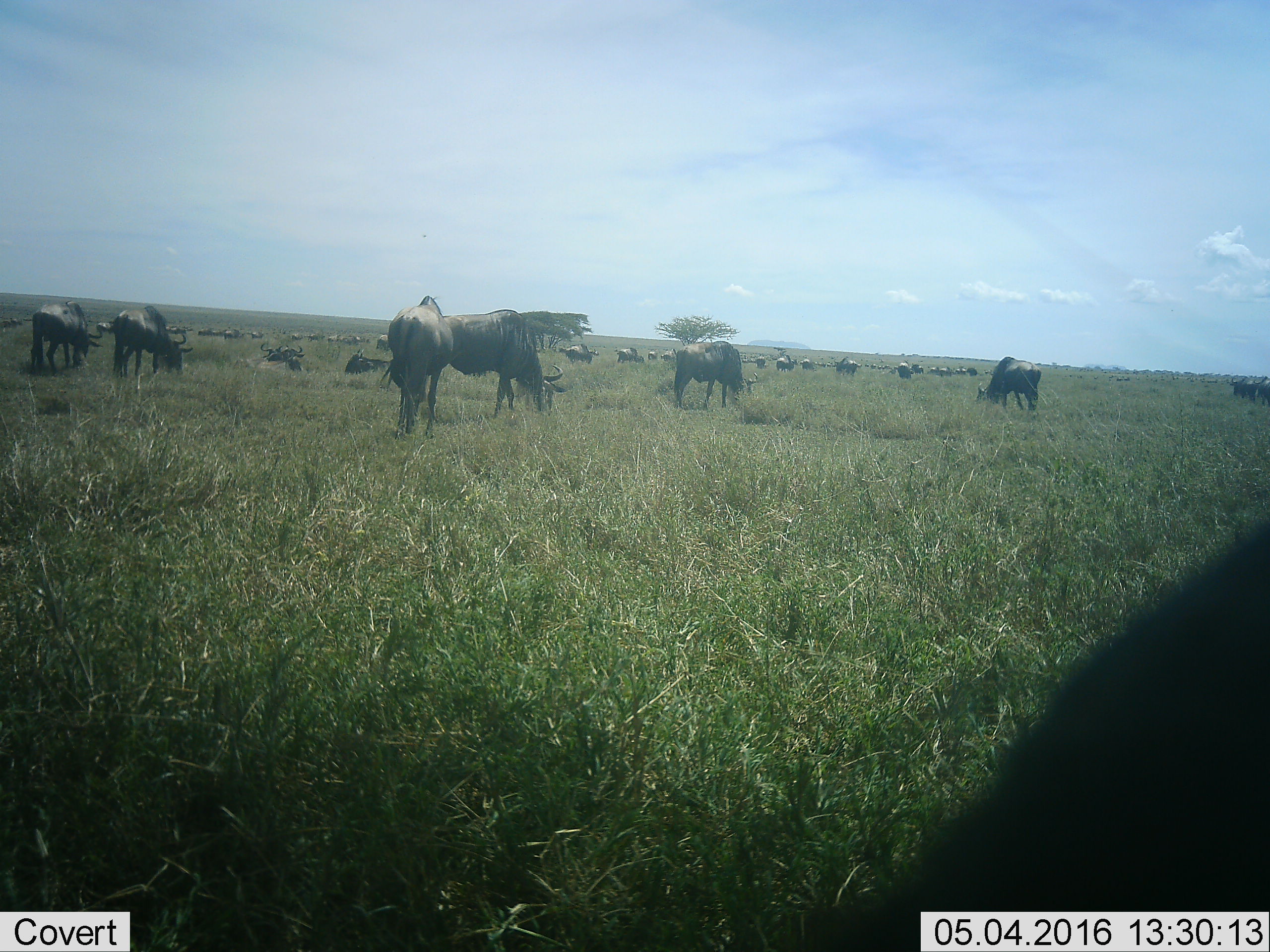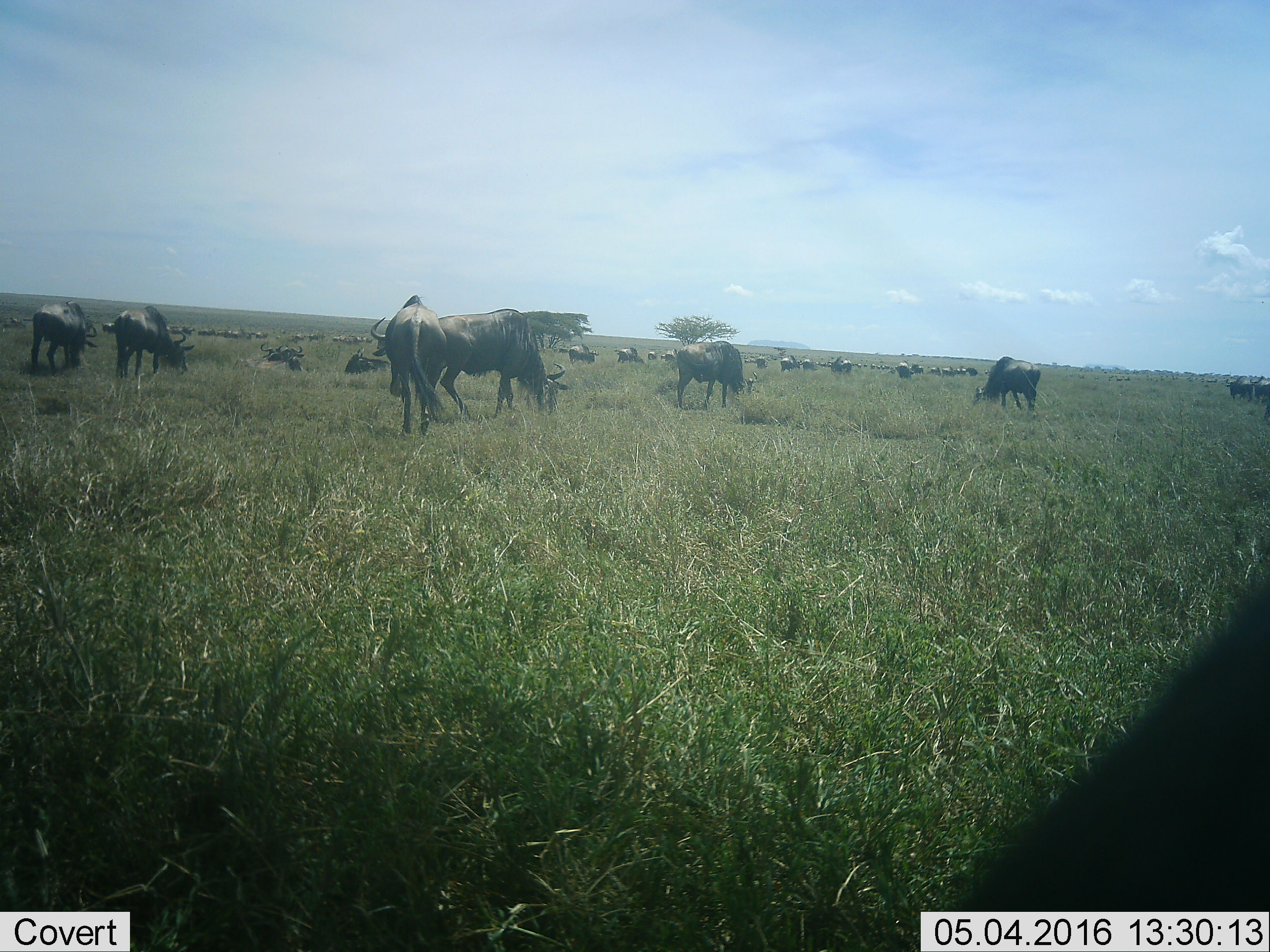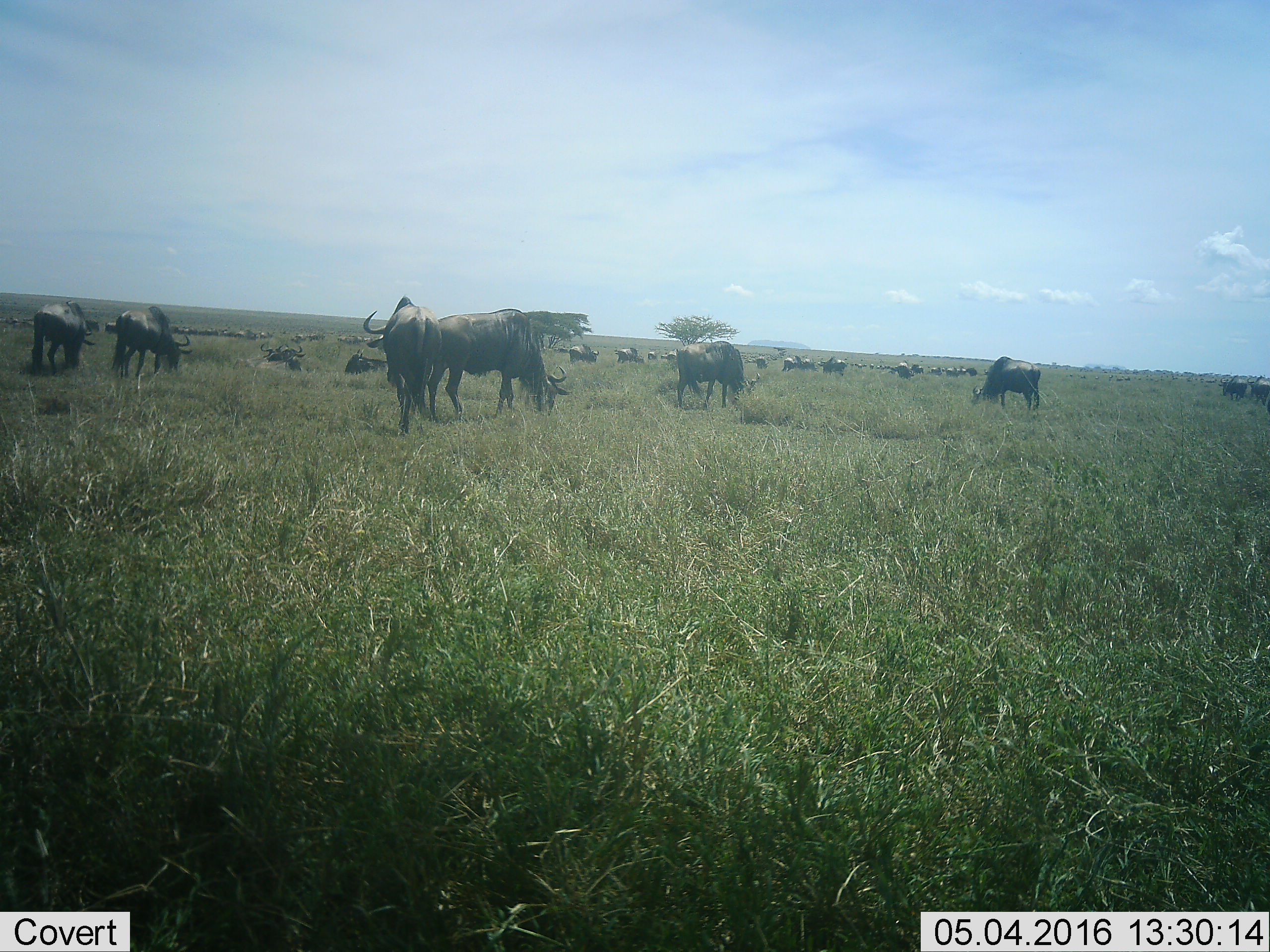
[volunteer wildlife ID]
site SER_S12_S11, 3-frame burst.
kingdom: Animalia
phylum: Chordata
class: Mammalia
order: Artiodactyla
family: Bovidae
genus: Connochaetes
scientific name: Connochaetes taurinus taurinus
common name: blue wildebeest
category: wildebeestblue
Wildebeestblue (blue wildebeest) (Connochaetes taurinus taurinus), count 51+. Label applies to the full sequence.